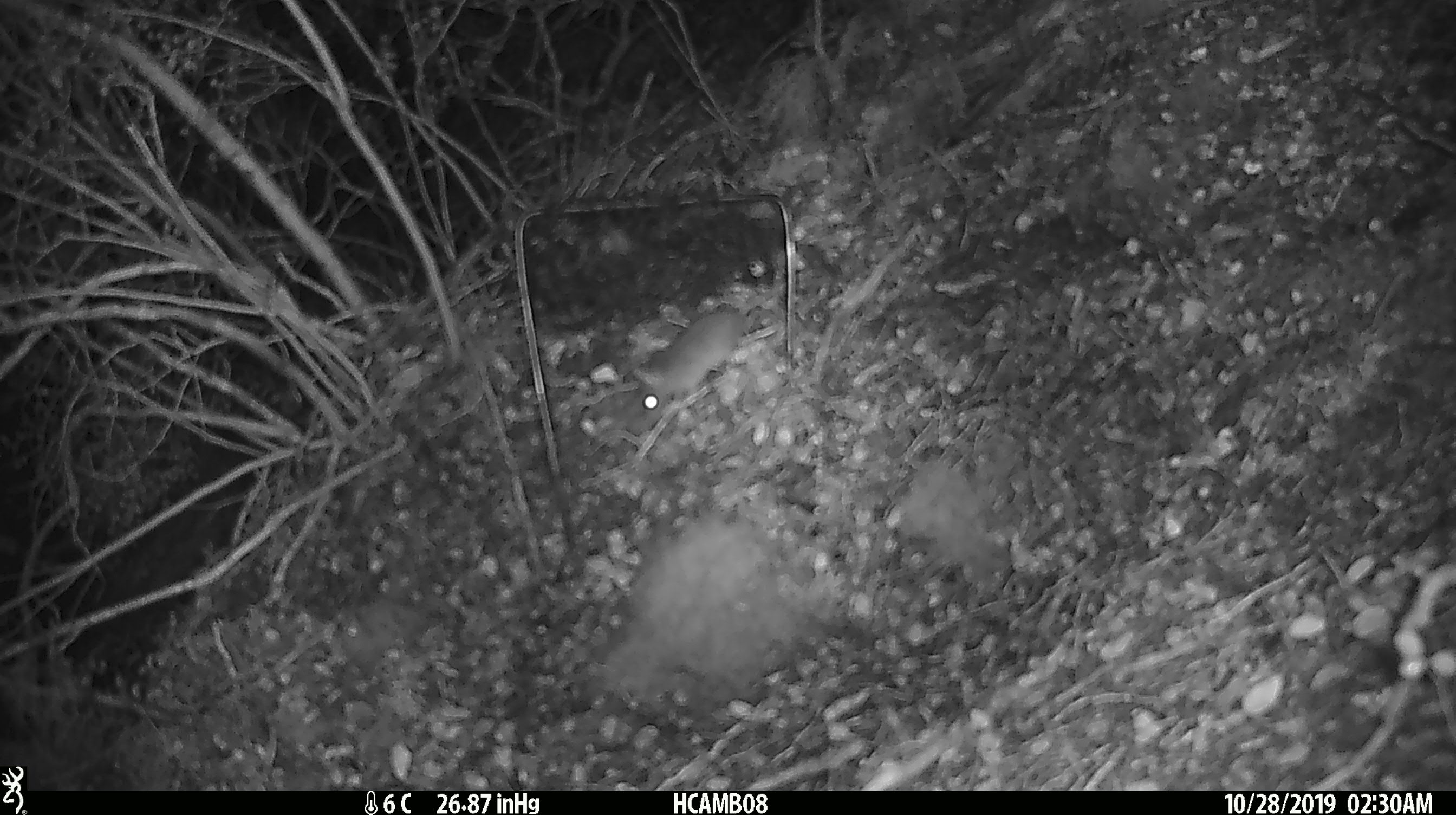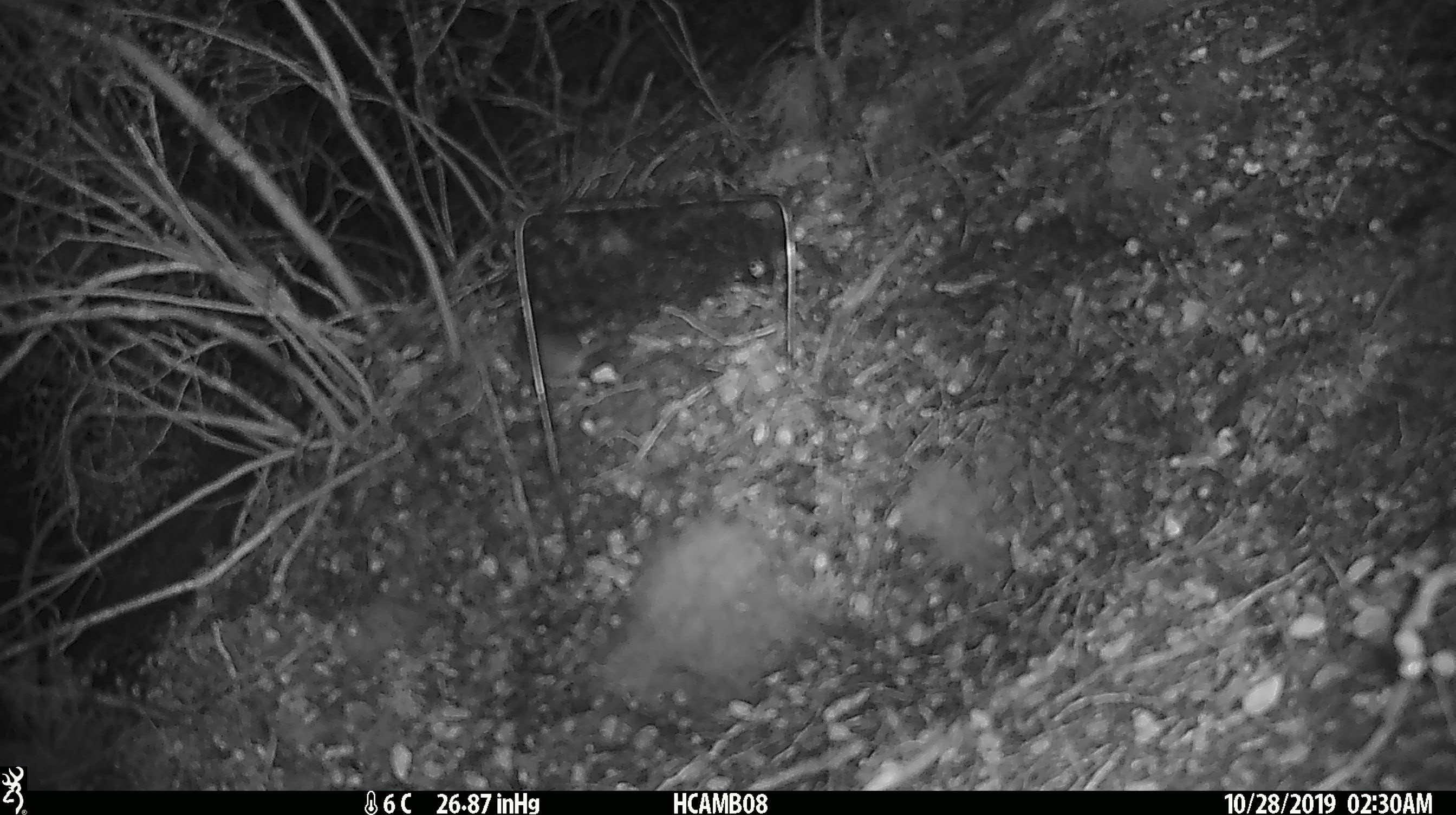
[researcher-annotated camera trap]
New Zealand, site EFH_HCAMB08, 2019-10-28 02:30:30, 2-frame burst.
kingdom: Animalia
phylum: Chordata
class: Mammalia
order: Rodentia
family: Muridae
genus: Mus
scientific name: Mus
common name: mouse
Mouse (Mus).